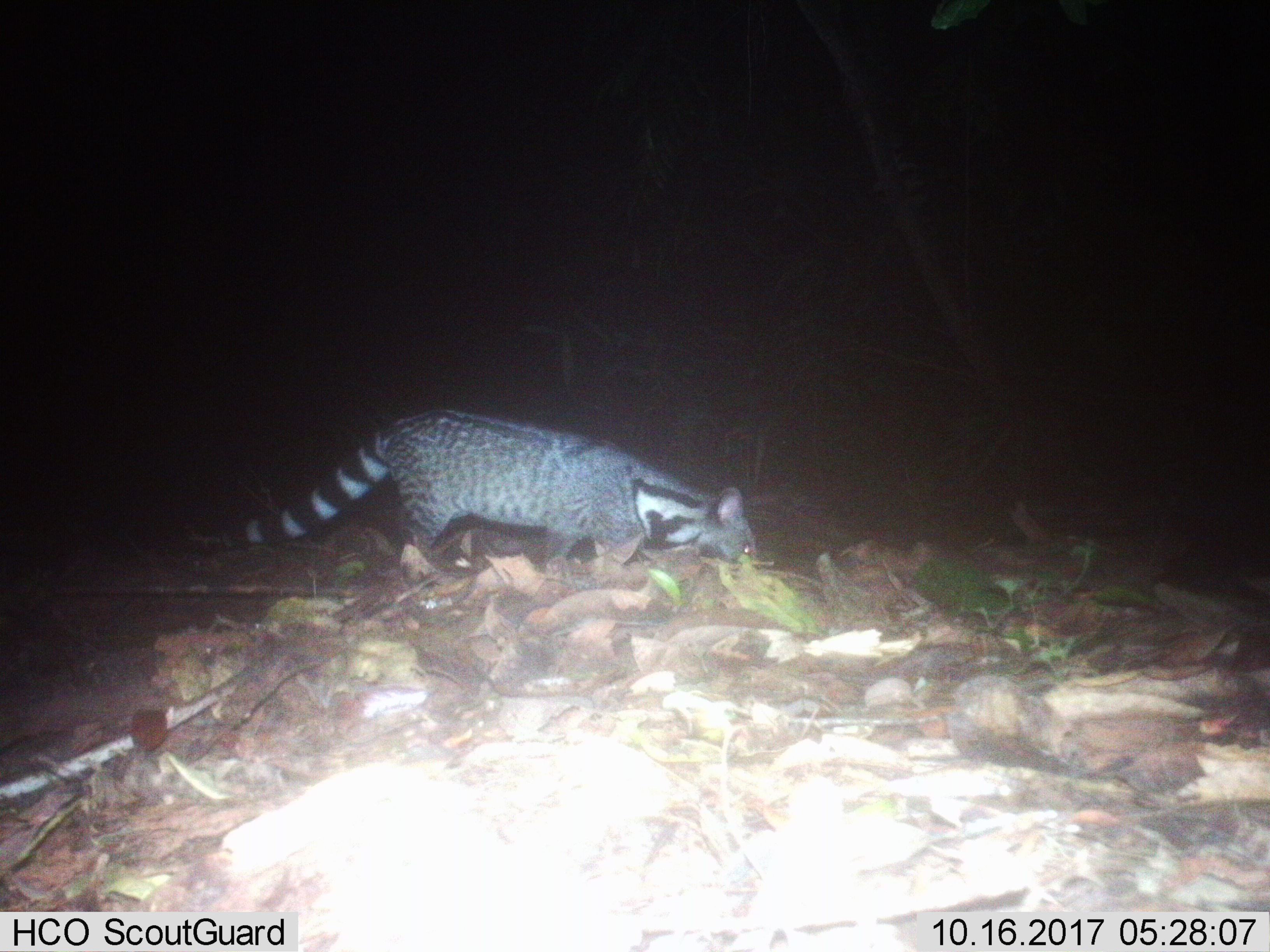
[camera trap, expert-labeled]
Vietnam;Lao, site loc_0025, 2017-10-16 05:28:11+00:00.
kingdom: Animalia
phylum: Chordata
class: Mammalia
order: Carnivora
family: Viverridae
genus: Viverra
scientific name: Viverra zibetha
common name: large indian civet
Large indian civet (Viverra zibetha). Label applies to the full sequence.